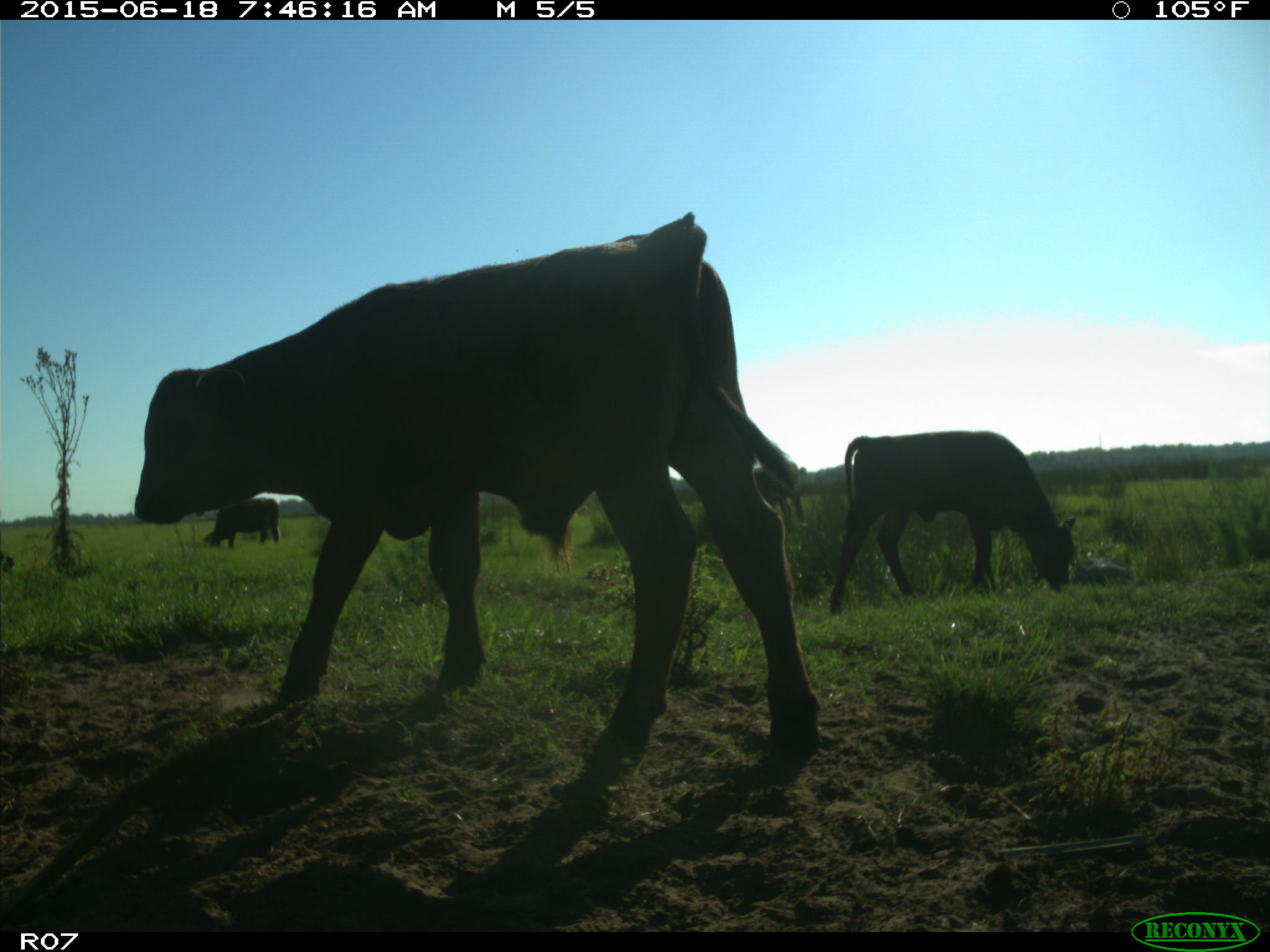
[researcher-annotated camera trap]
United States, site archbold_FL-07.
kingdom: Animalia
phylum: Chordata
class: Mammalia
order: Artiodactyla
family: Bovidae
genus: Bos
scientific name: Bos taurus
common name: domestic cow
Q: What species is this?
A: Bos taurus (domestic cow).